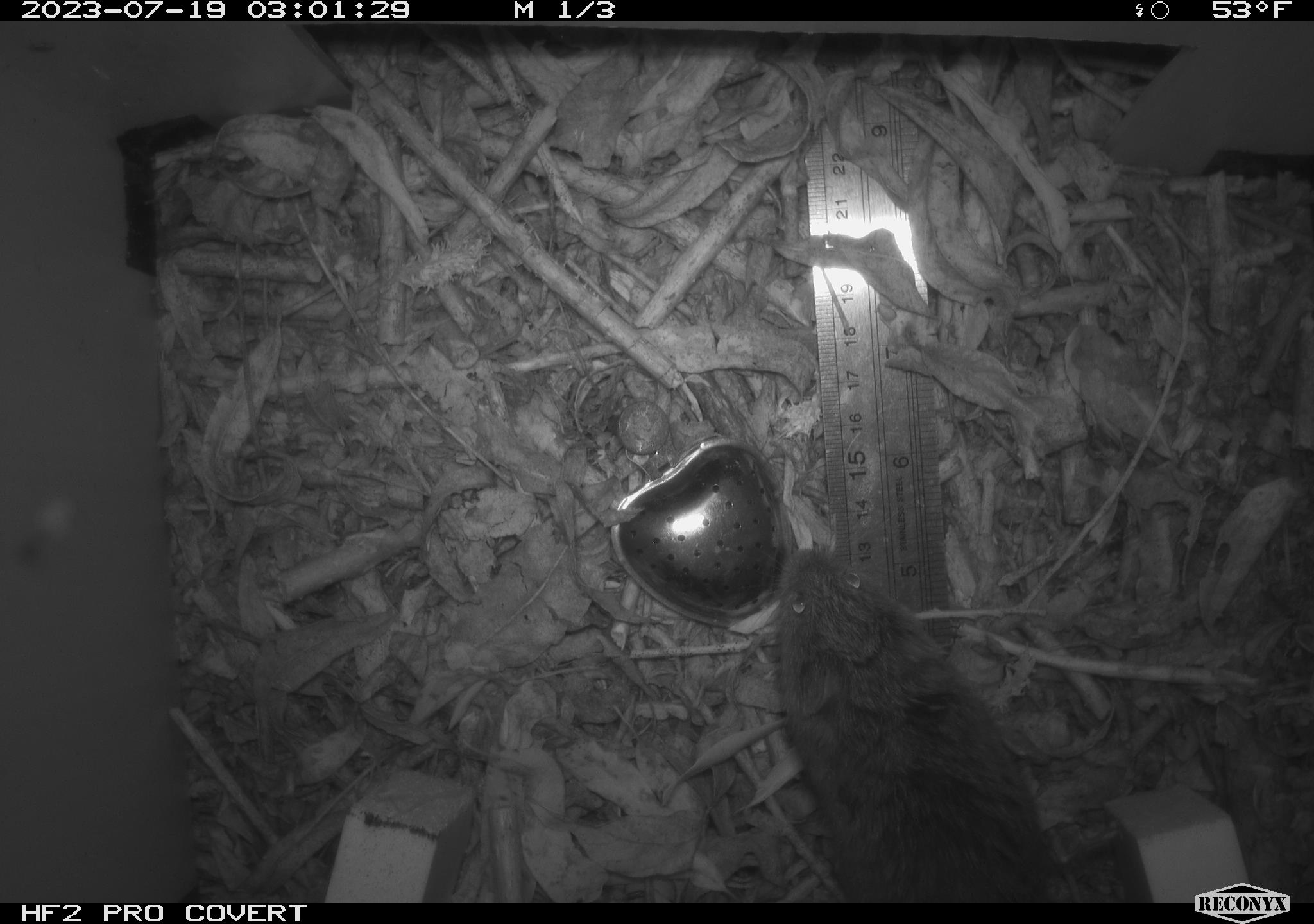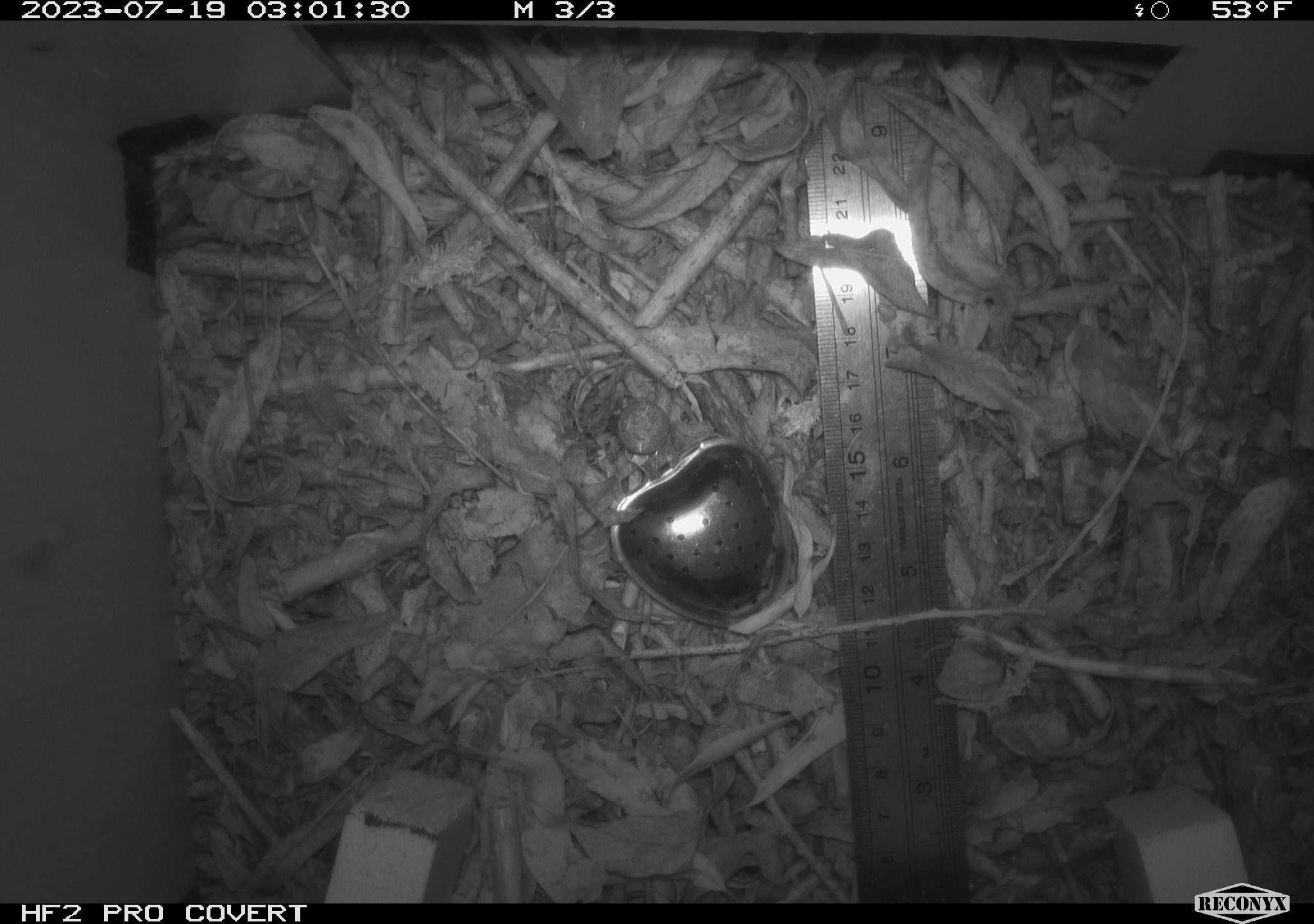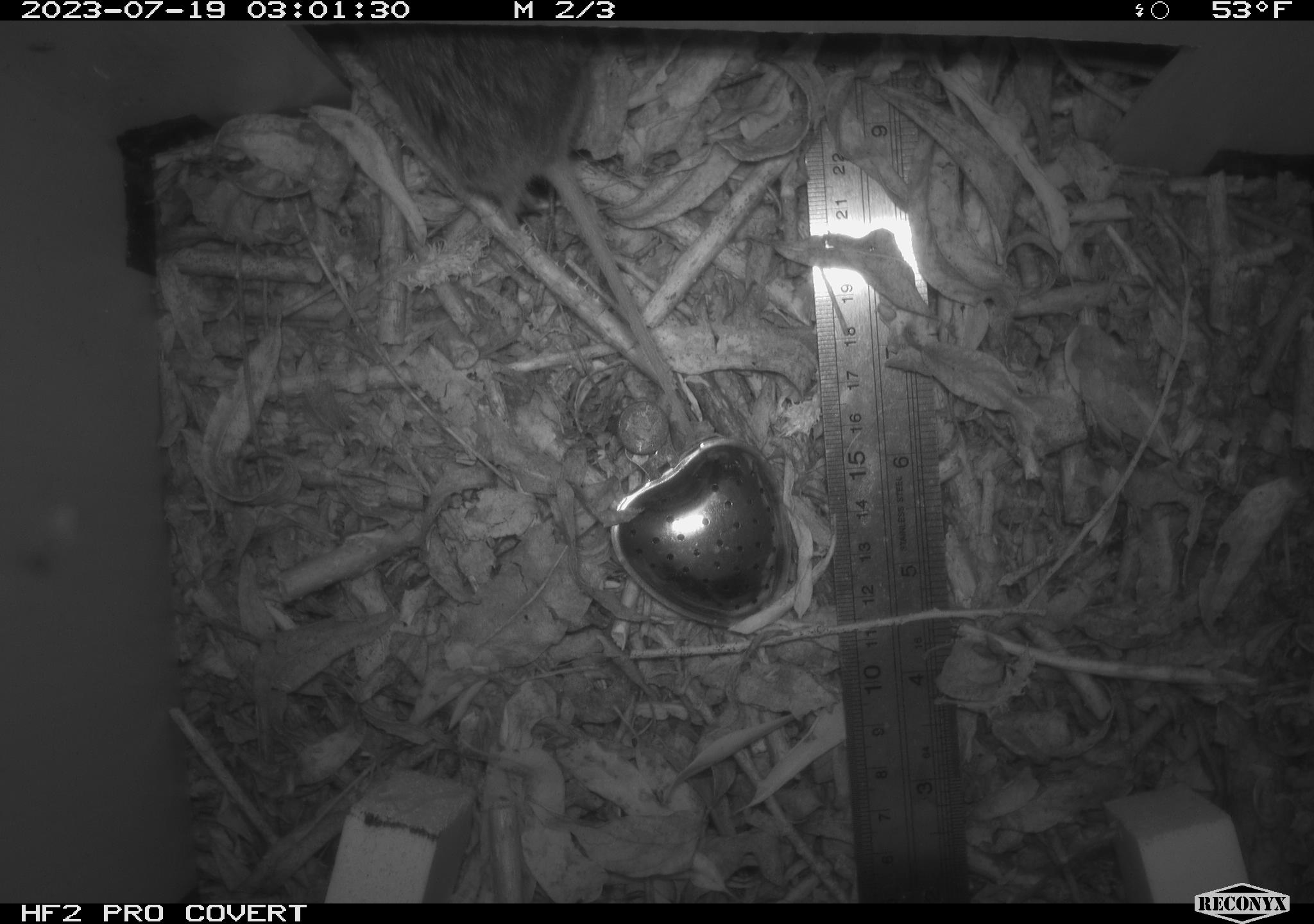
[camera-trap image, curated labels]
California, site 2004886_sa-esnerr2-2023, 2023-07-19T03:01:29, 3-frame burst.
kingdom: Animalia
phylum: Chordata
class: Mammalia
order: Rodentia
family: Cricetidae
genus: Microtus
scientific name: Microtus californicus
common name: california vole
California vole (Microtus californicus).